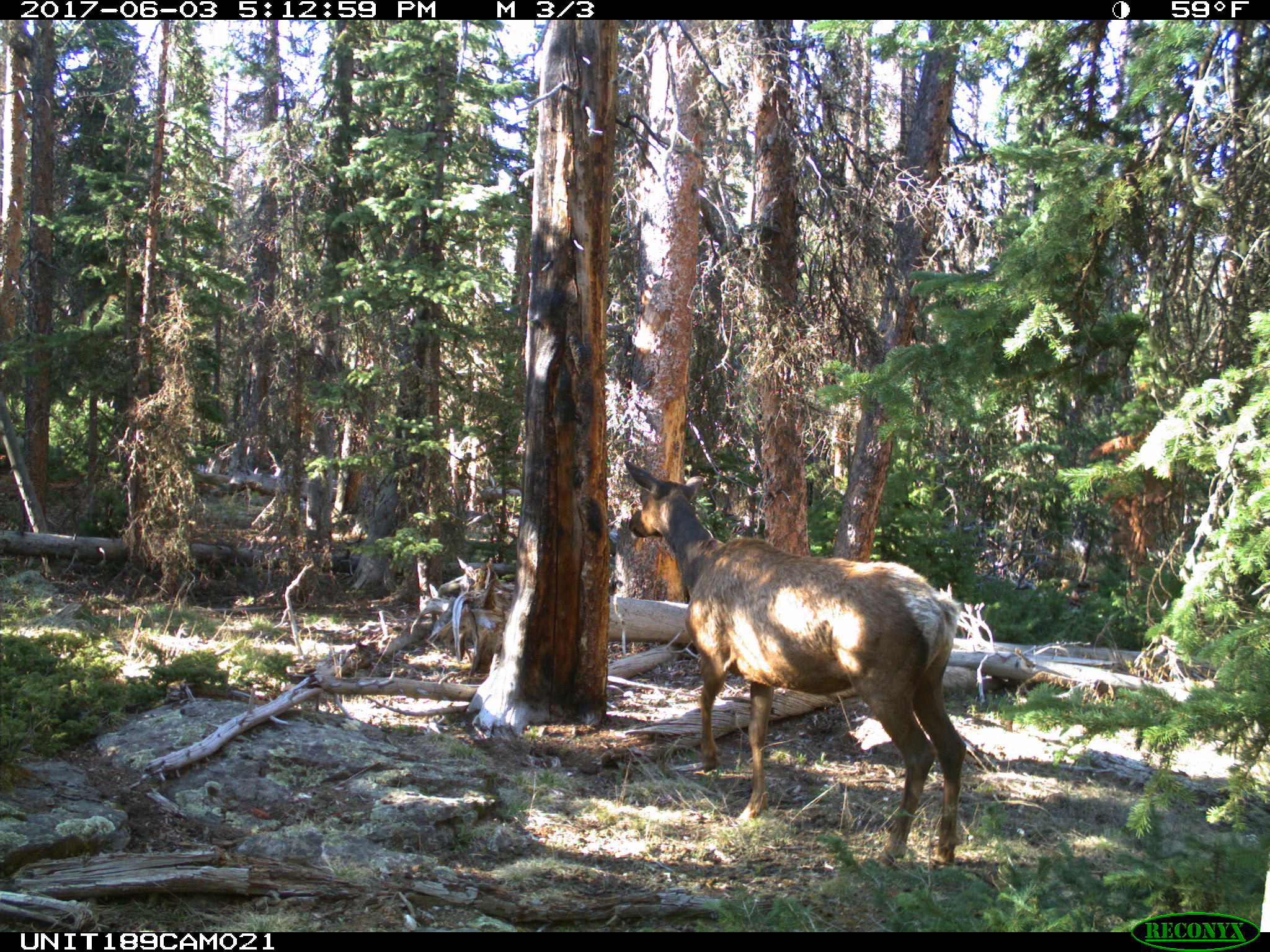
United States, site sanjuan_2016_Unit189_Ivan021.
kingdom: Animalia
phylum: Chordata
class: Mammalia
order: Artiodactyla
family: Cervidae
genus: Cervus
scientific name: Cervus elaphus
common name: red deer